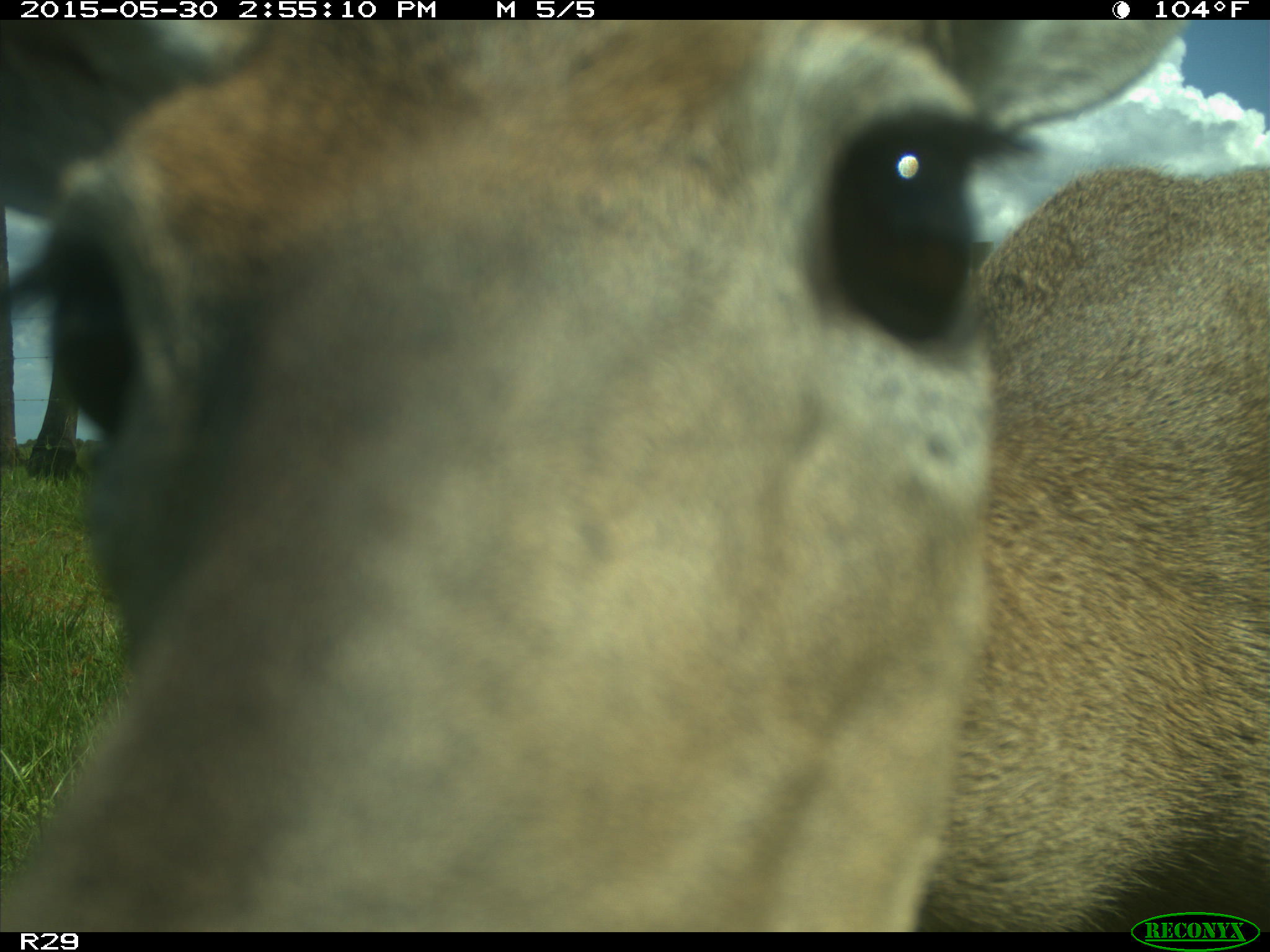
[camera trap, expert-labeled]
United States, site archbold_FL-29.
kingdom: Animalia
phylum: Chordata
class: Mammalia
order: Artiodactyla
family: Cervidae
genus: Odocoileus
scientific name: Odocoileus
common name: deer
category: unidentified deer